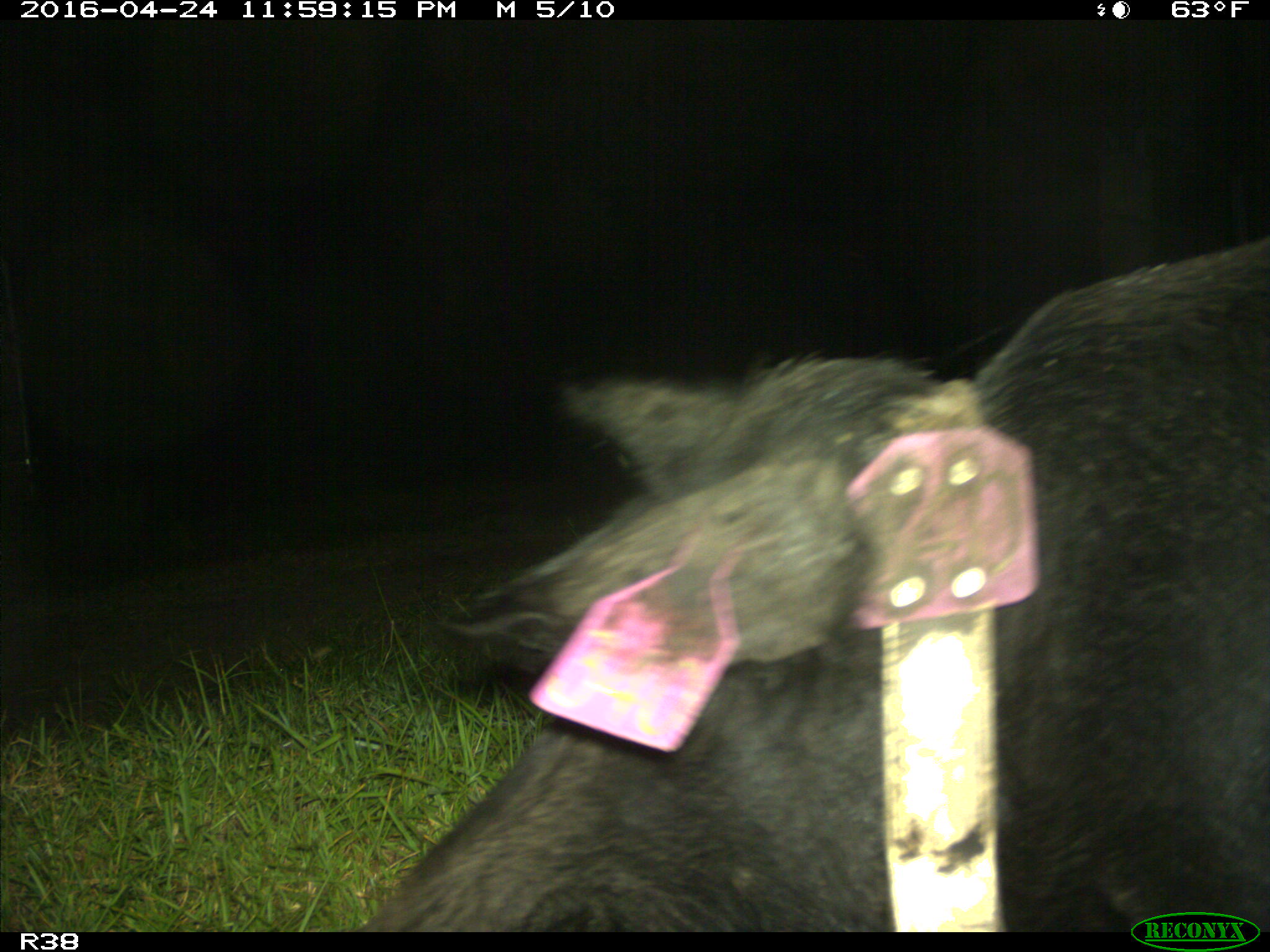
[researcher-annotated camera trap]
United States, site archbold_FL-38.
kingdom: Animalia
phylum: Chordata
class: Mammalia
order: Artiodactyla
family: Suidae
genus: Sus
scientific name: Sus scrofa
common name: wild boar